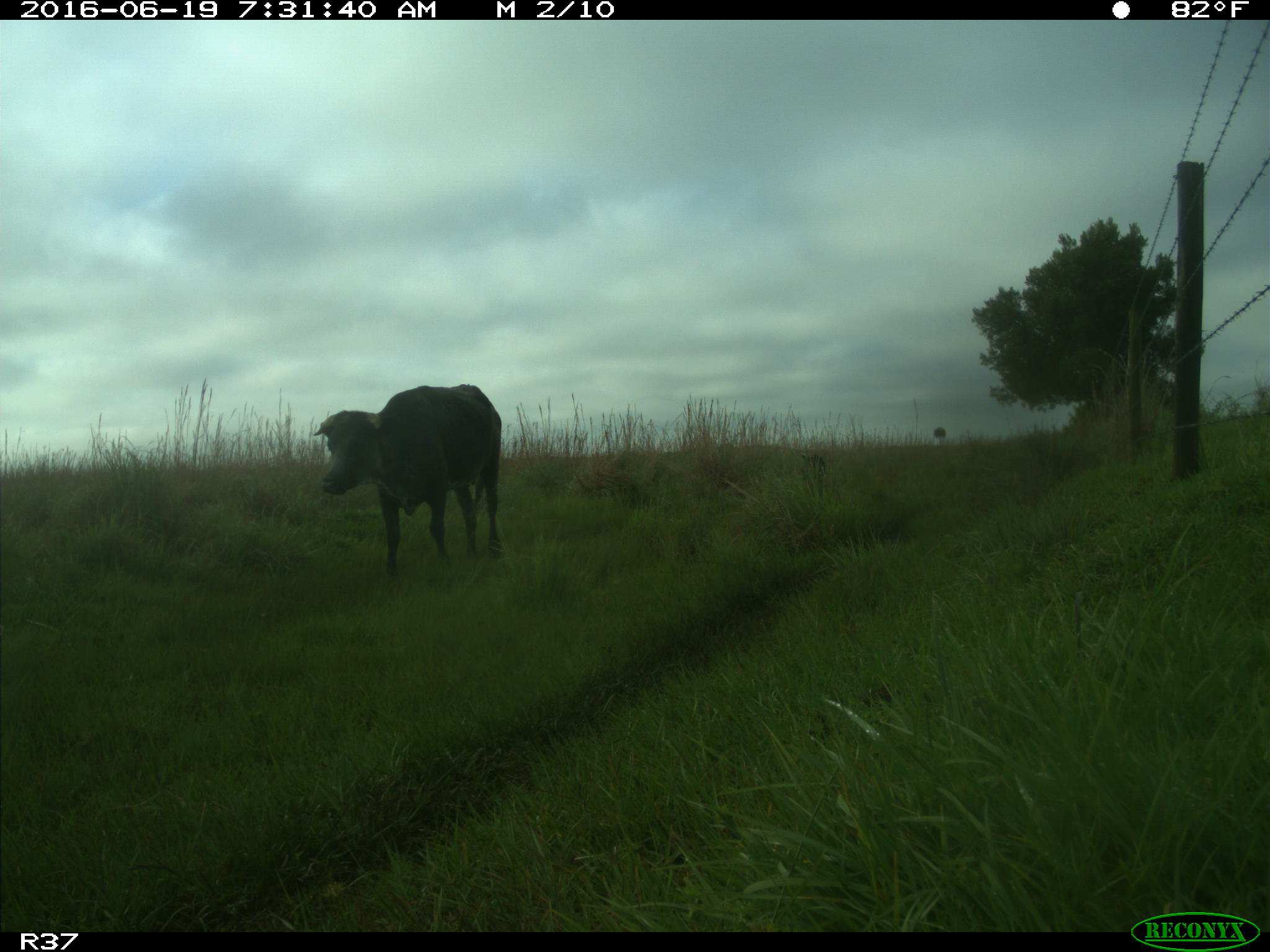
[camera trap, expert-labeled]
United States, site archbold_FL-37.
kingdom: Animalia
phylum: Chordata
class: Mammalia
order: Artiodactyla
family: Bovidae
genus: Bos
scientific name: Bos taurus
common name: domestic cow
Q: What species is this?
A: Bos taurus (domestic cow).